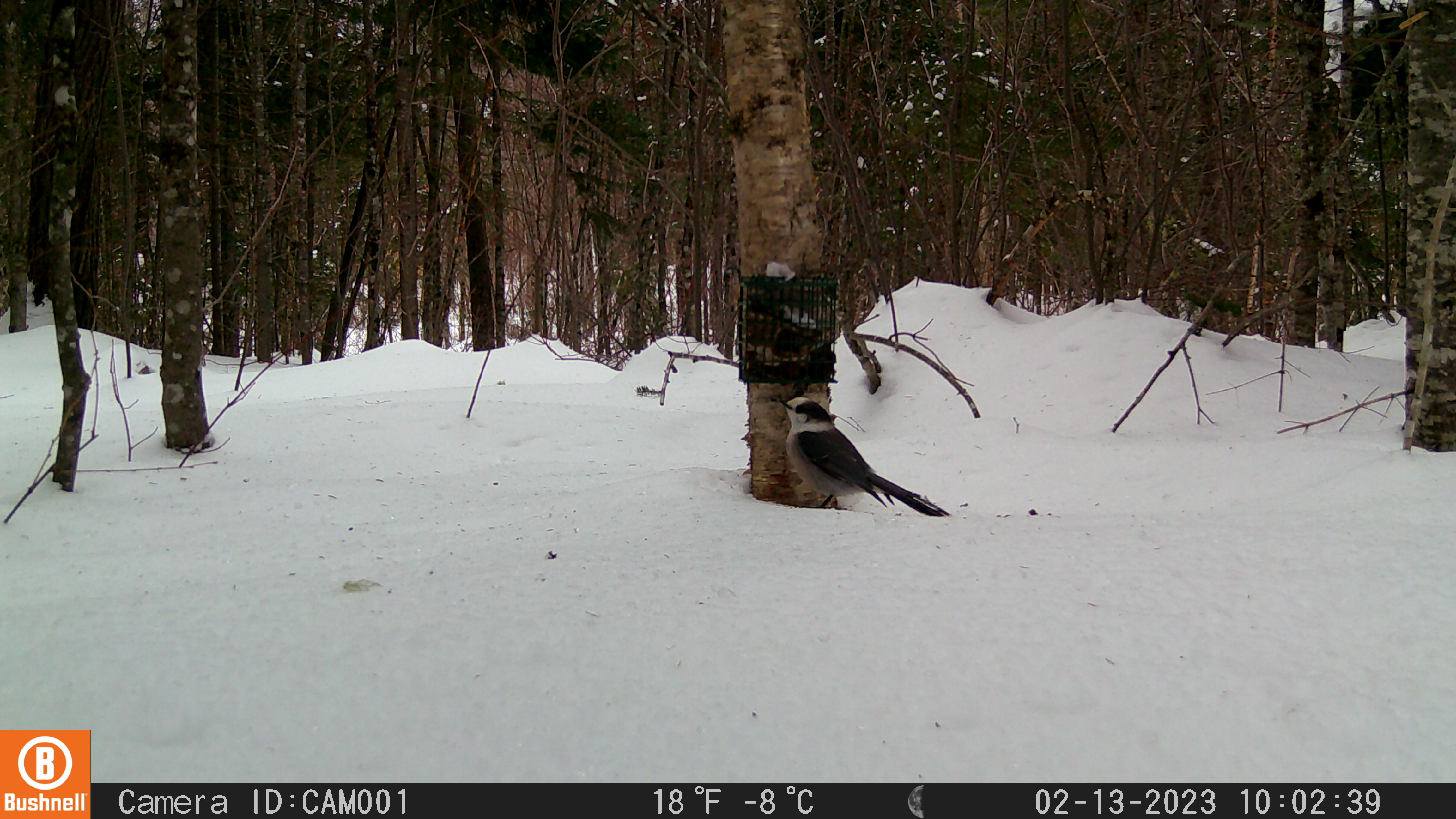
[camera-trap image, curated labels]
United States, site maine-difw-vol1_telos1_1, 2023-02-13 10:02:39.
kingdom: Animalia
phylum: Chordata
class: Aves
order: Passeriformes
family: Corvidae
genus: Perisoreus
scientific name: Perisoreus canadensis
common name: canada jay